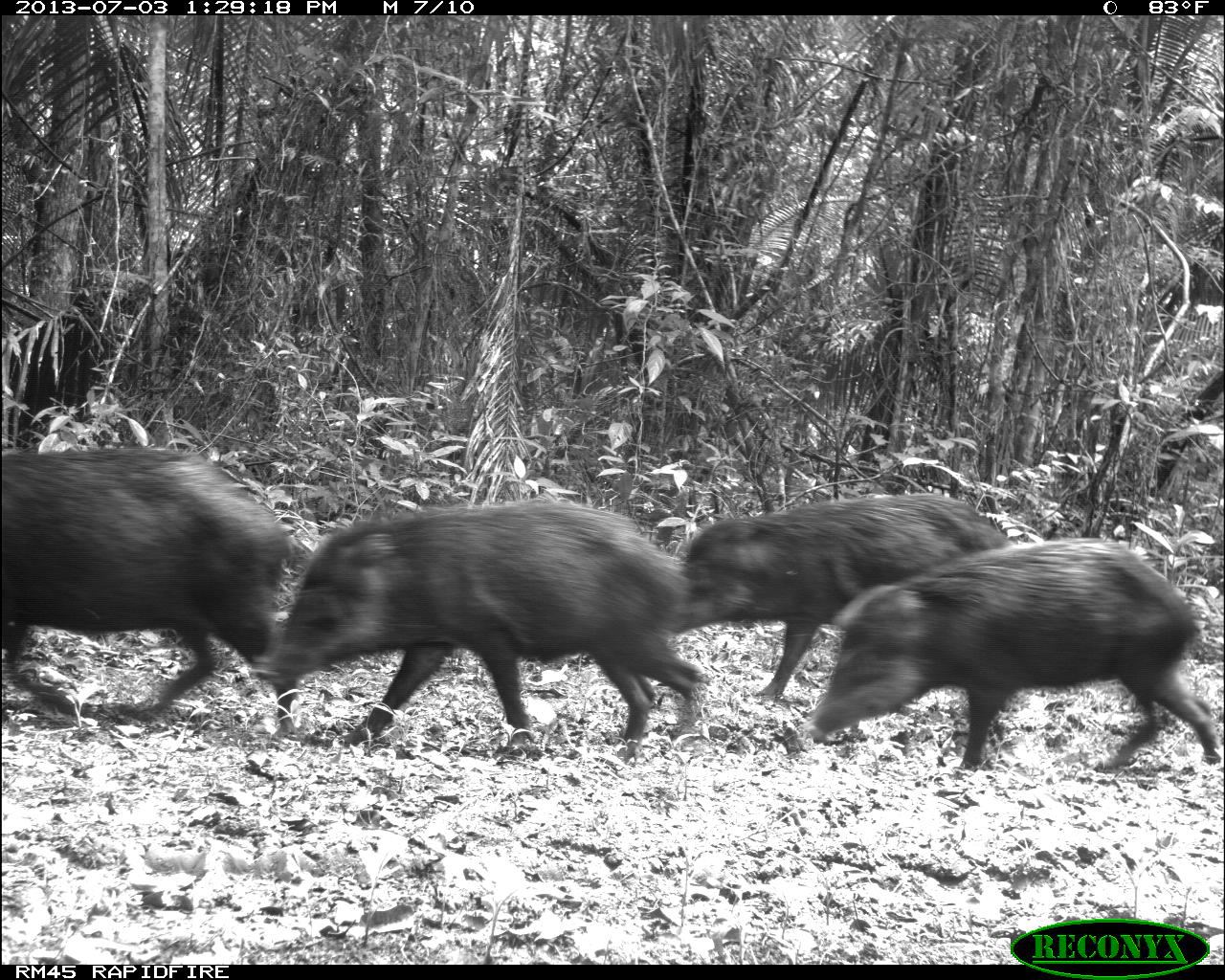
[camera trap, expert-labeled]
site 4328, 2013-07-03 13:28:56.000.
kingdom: Animalia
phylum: Chordata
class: Mammalia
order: Artiodactyla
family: Tayassuidae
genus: Tayassu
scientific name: Tayassu pecari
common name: white-lipped peccary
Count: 10.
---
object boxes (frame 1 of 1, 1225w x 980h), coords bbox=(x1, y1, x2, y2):
tayassu pecari: bbox=(246, 495, 704, 766); bbox=(801, 535, 1221, 779); bbox=(663, 492, 1012, 758); bbox=(2, 446, 300, 738)